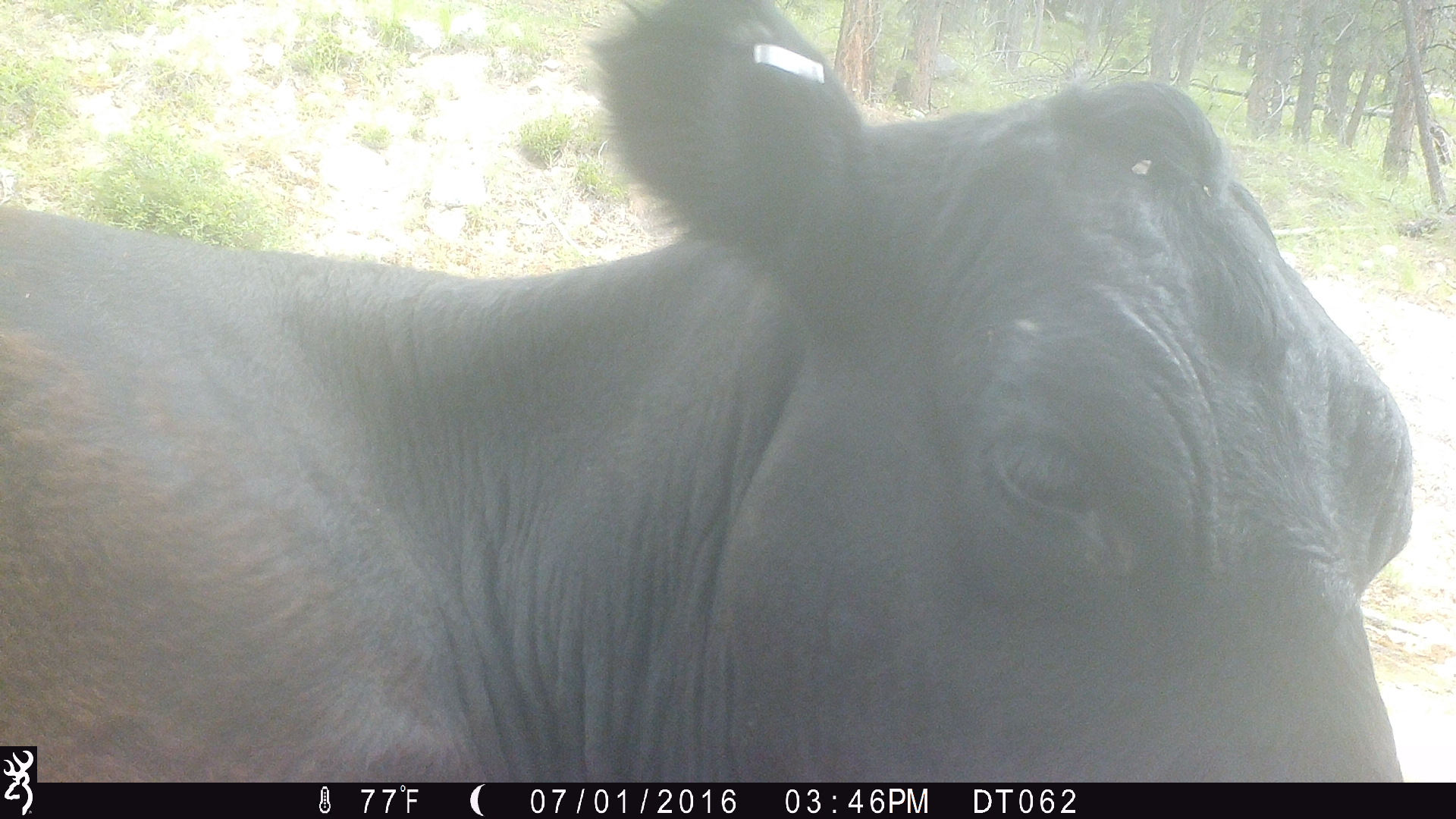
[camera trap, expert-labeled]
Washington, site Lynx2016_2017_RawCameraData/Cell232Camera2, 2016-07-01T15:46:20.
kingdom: Animalia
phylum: Chordata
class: Mammalia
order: Artiodactyla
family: Bovidae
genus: Bos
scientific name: Bos taurus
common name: domestic cattle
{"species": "domestic cattle (Bos taurus)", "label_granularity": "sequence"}